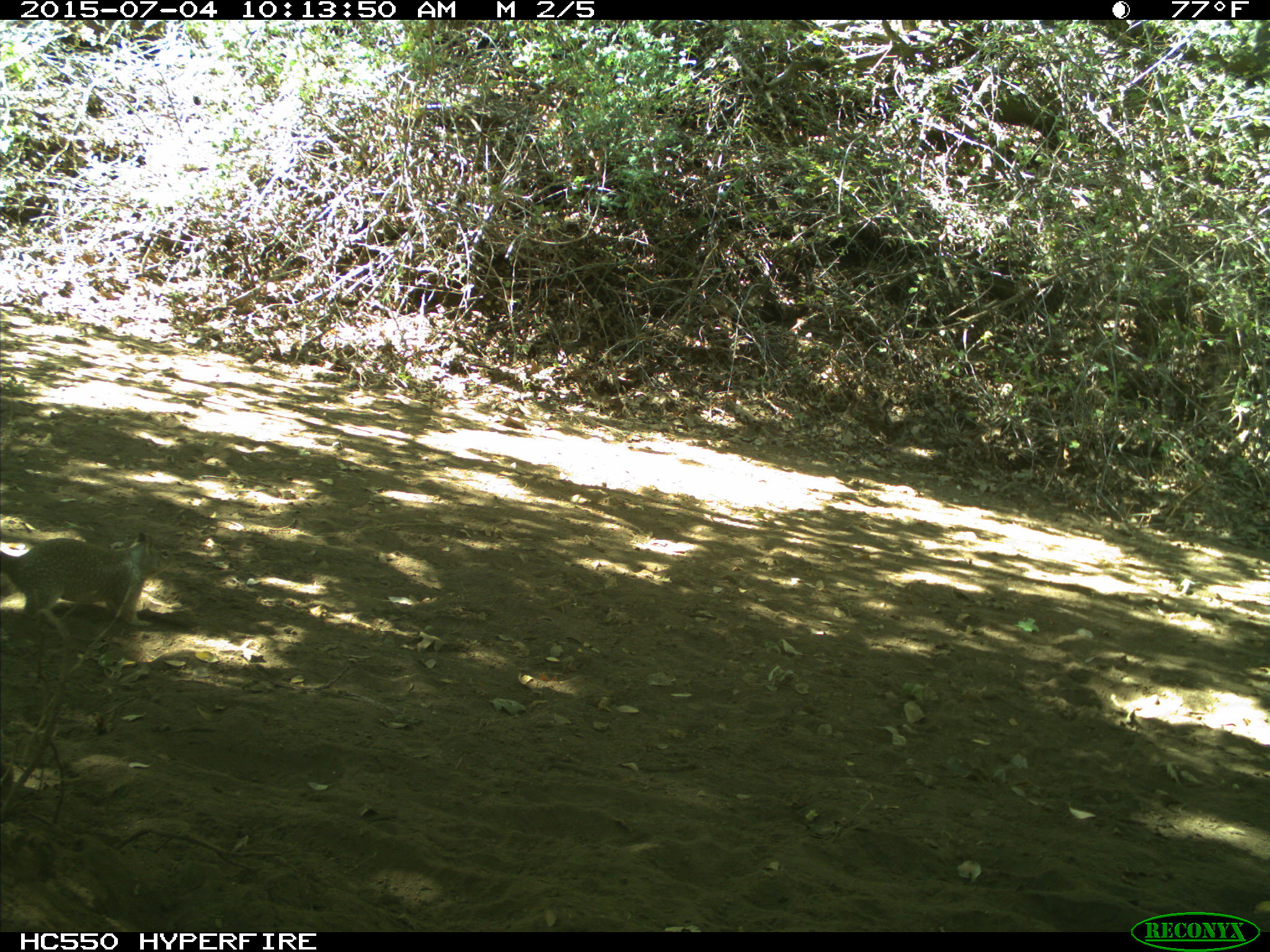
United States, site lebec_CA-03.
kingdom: Animalia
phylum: Chordata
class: Mammalia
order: Rodentia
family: Sciuridae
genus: Otospermophilus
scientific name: Otospermophilus beecheyi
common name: california ground squirrel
Otospermophilus beecheyi (california ground squirrel).